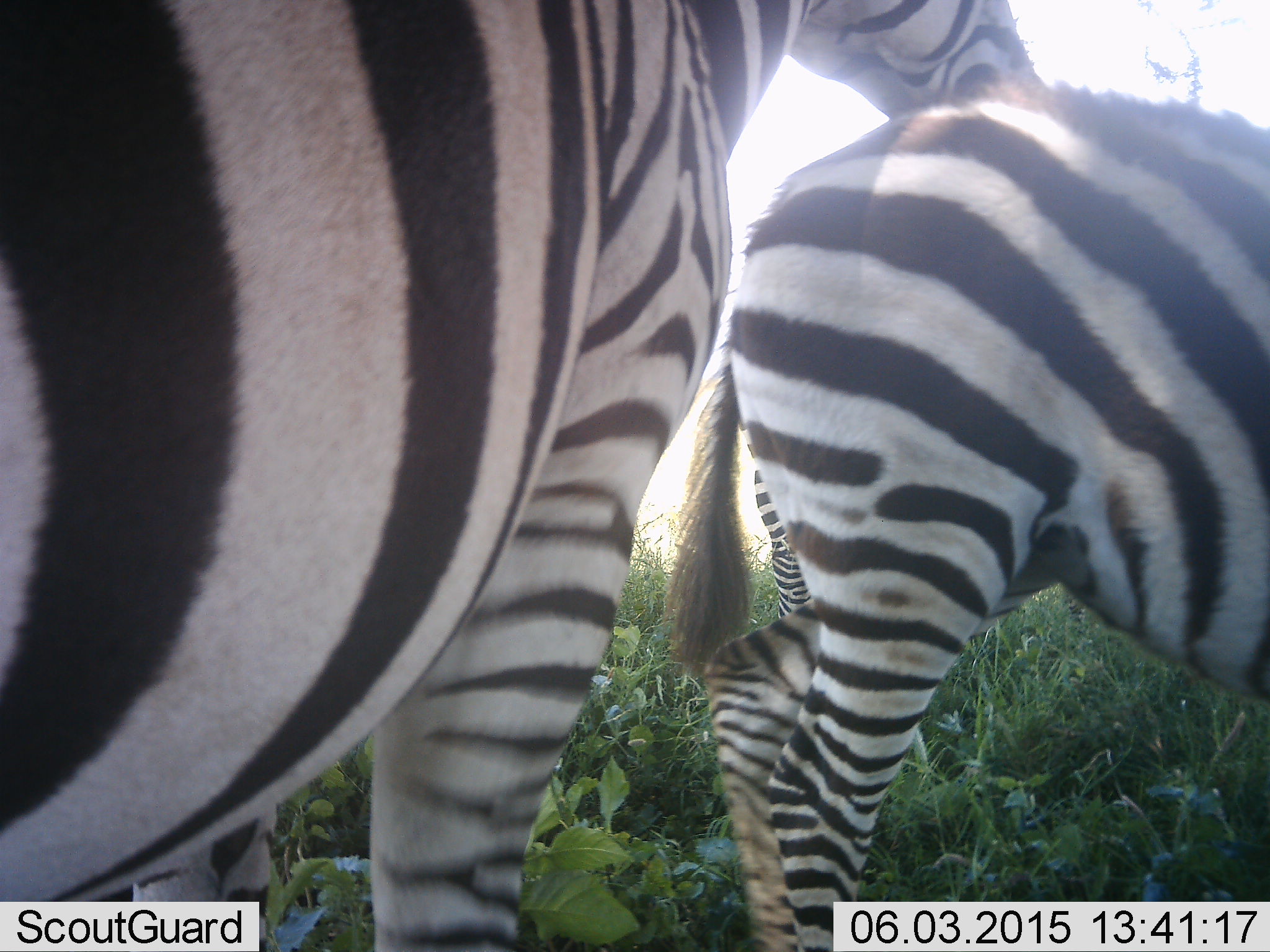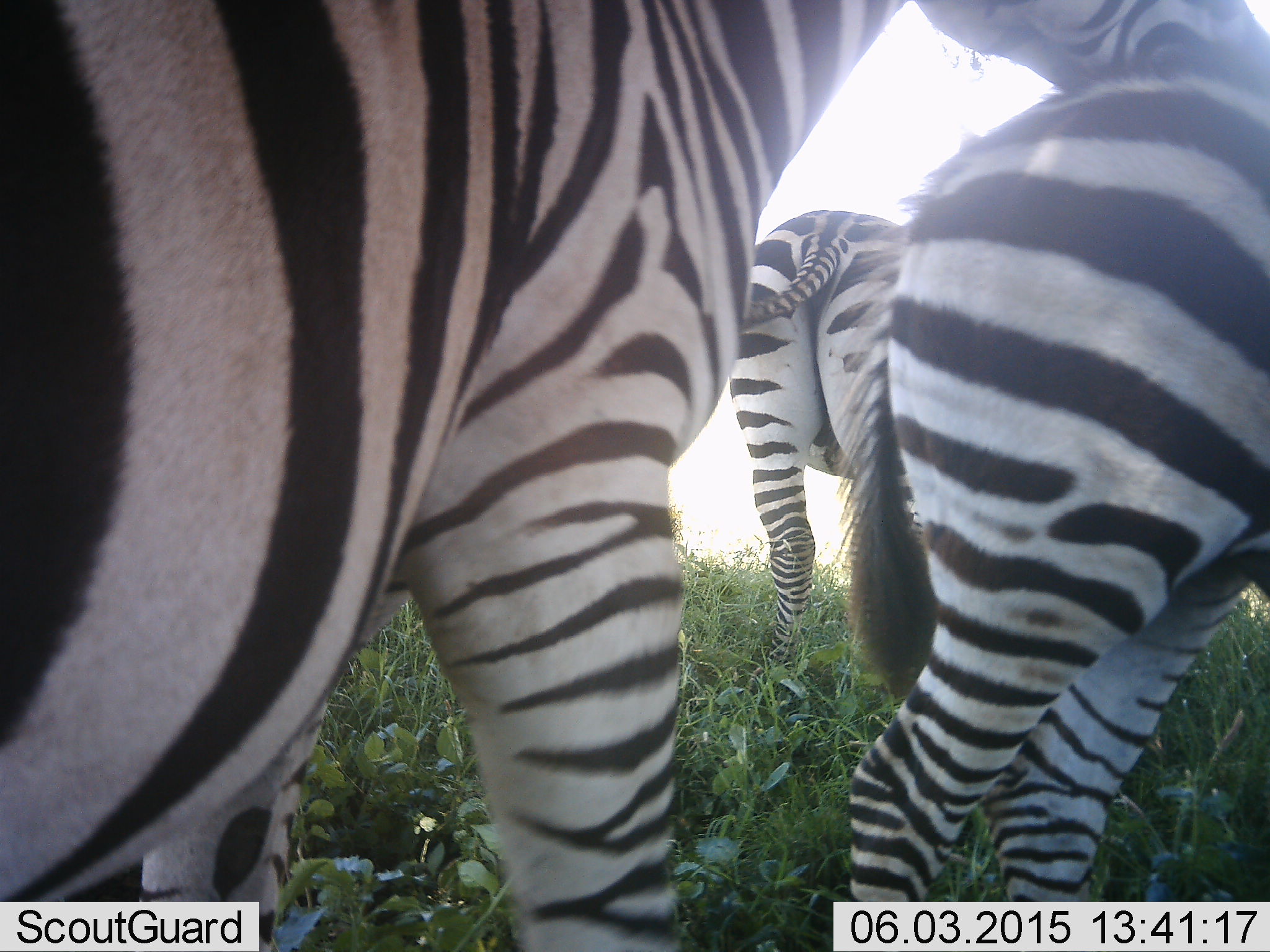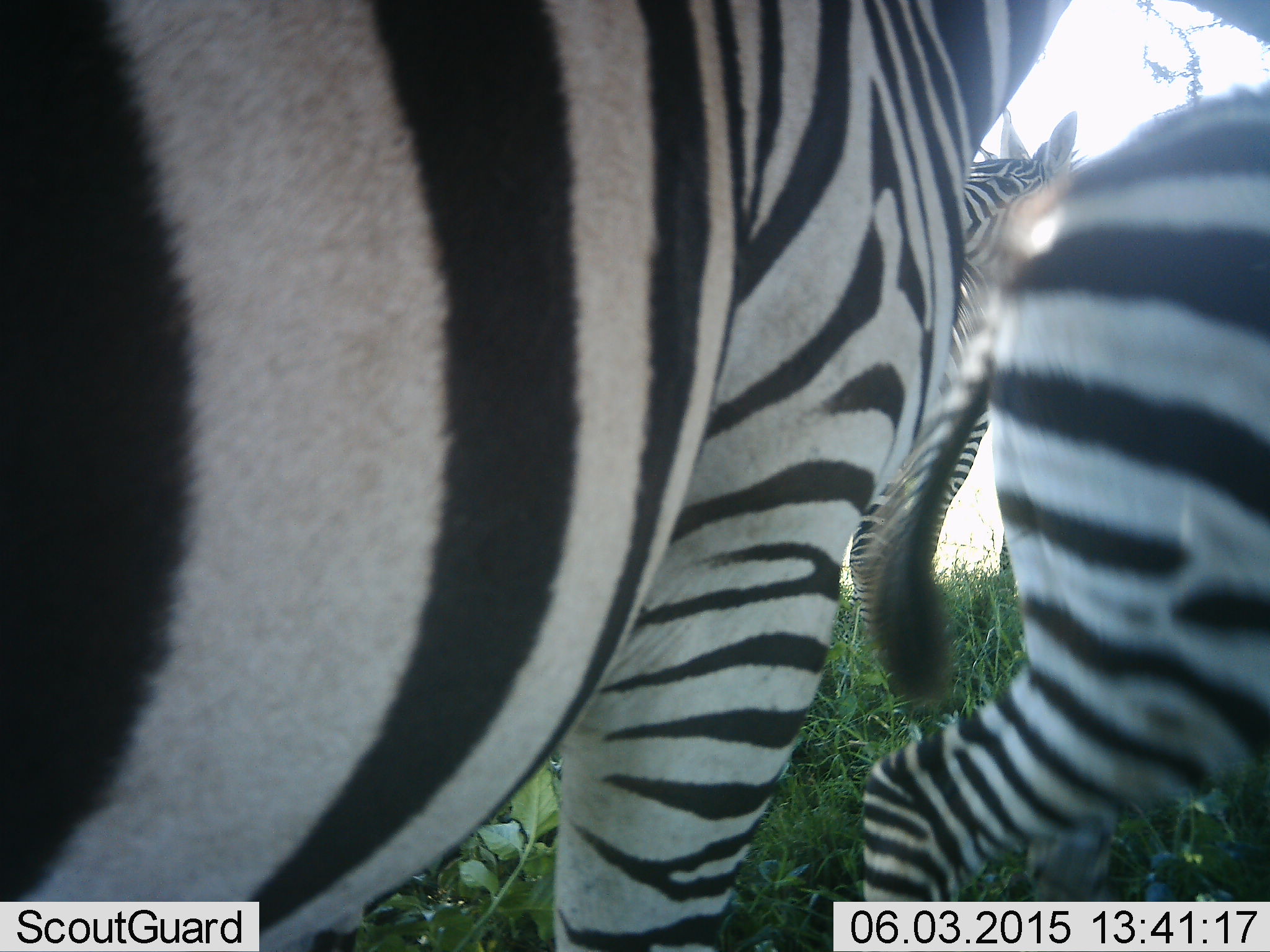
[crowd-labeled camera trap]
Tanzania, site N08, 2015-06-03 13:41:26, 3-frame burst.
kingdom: Animalia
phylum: Chordata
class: Mammalia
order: Perissodactyla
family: Equidae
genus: Equus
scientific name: Equus quagga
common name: plains zebra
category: zebra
Zebra (plains zebra) (Equus quagga), count 3. Behavior (volunteer vote fractions): standing 80%, resting 0%, moving 60%, interacting 30%. Young present (vote fraction): 30%. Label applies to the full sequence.